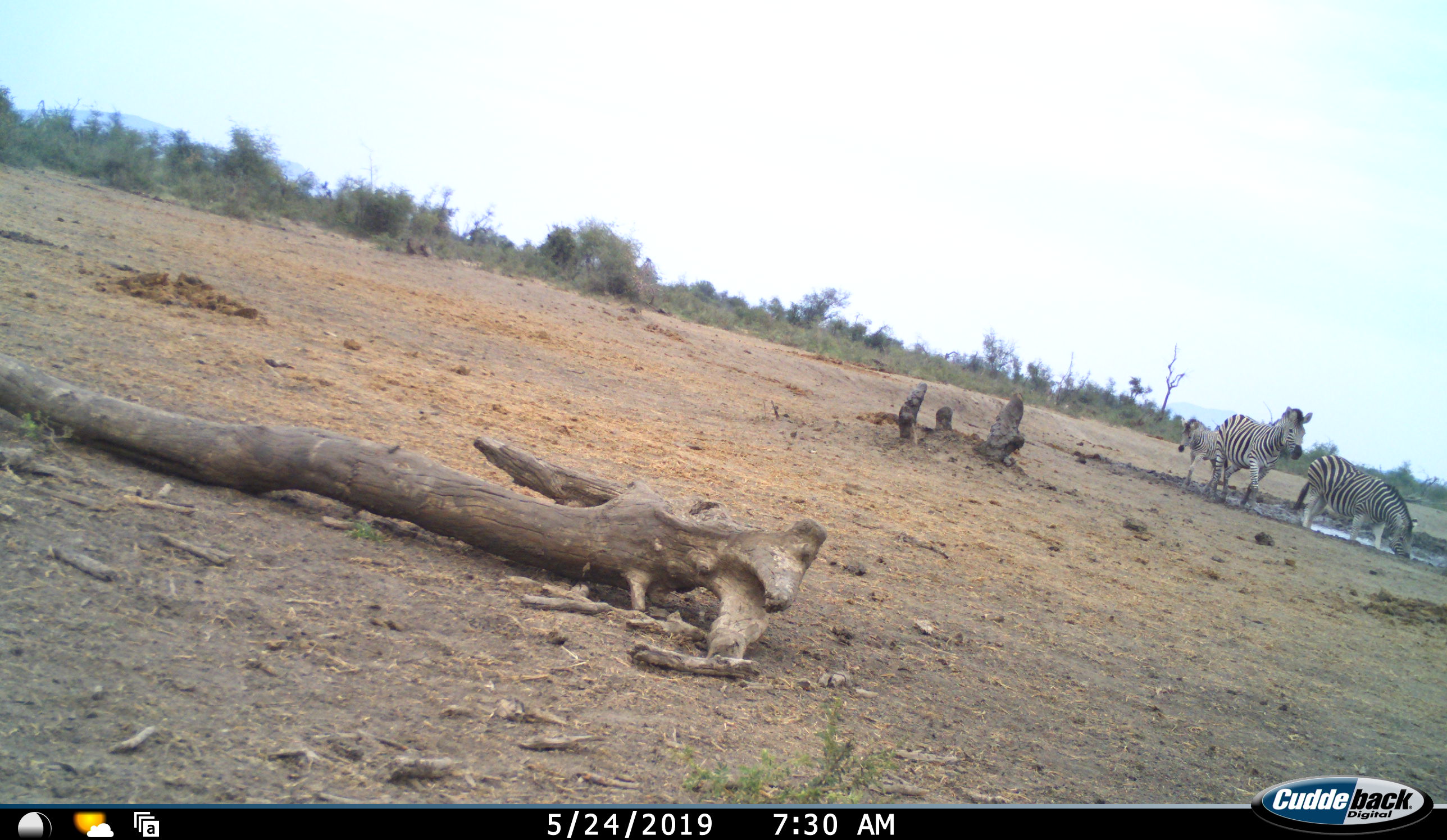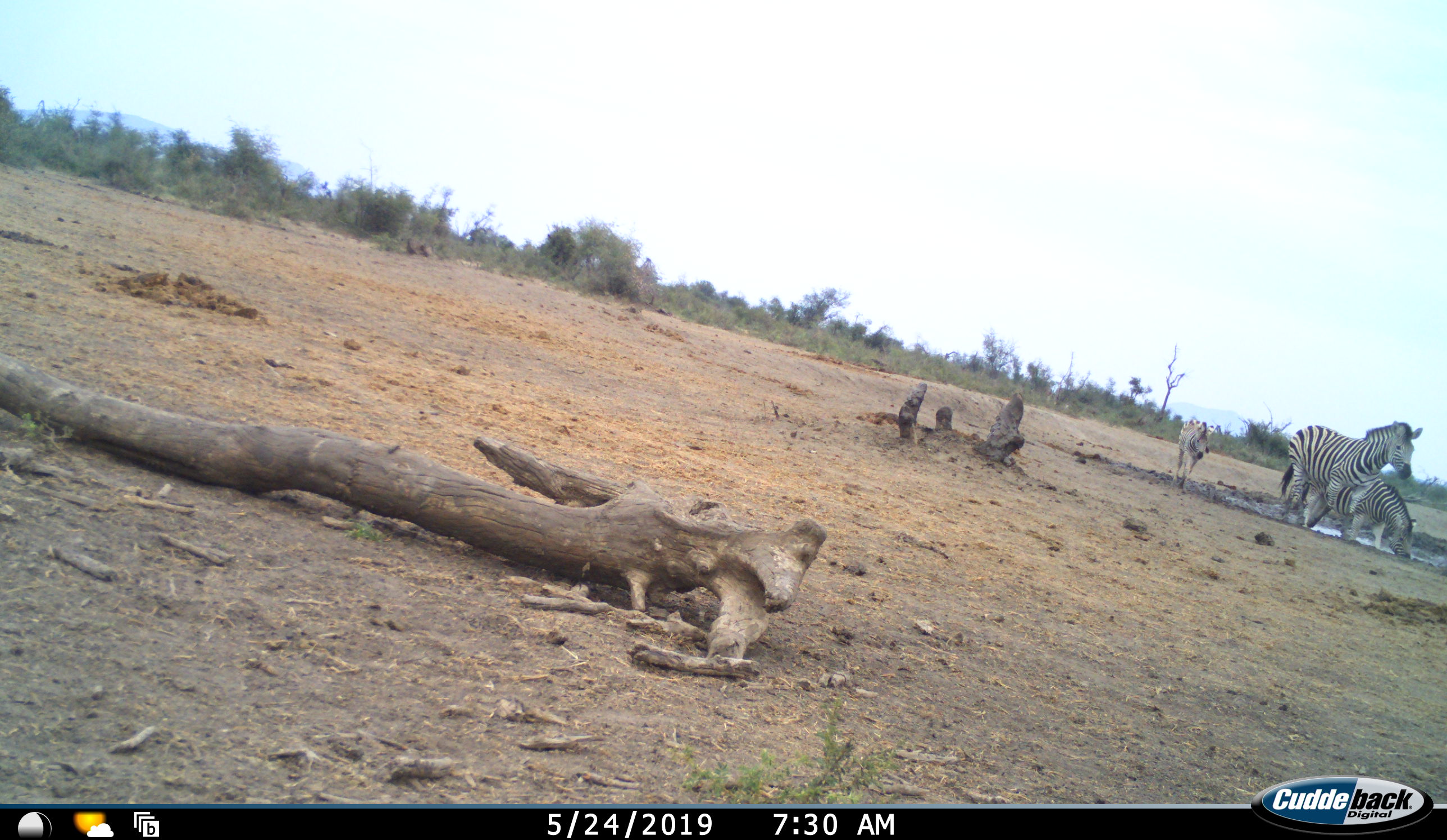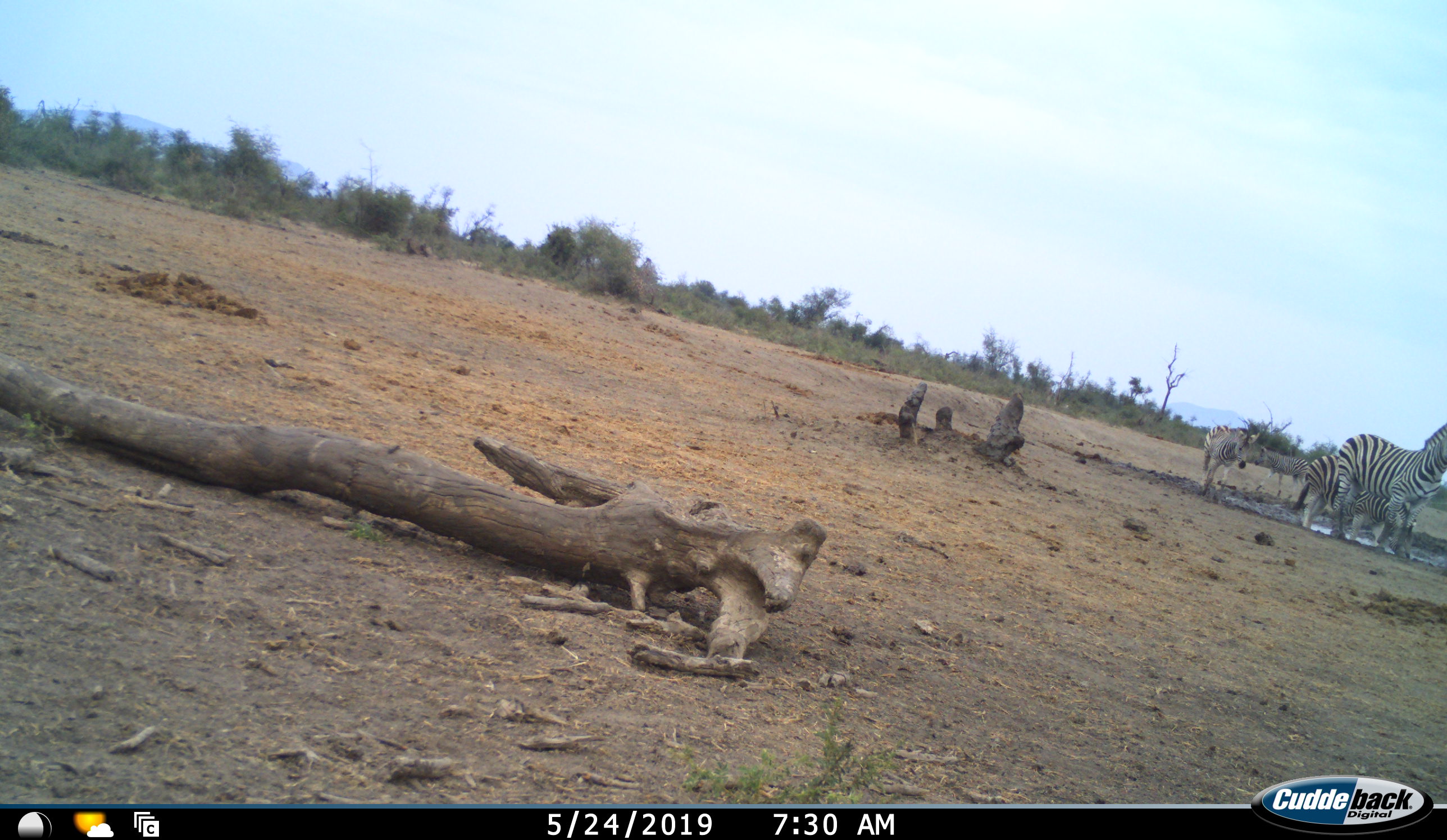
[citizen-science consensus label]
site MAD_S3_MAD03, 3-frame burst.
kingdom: Animalia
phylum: Chordata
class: Mammalia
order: Perissodactyla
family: Equidae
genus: Equus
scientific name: Equus quagga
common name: plains zebra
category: zebraplains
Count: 4.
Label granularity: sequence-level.